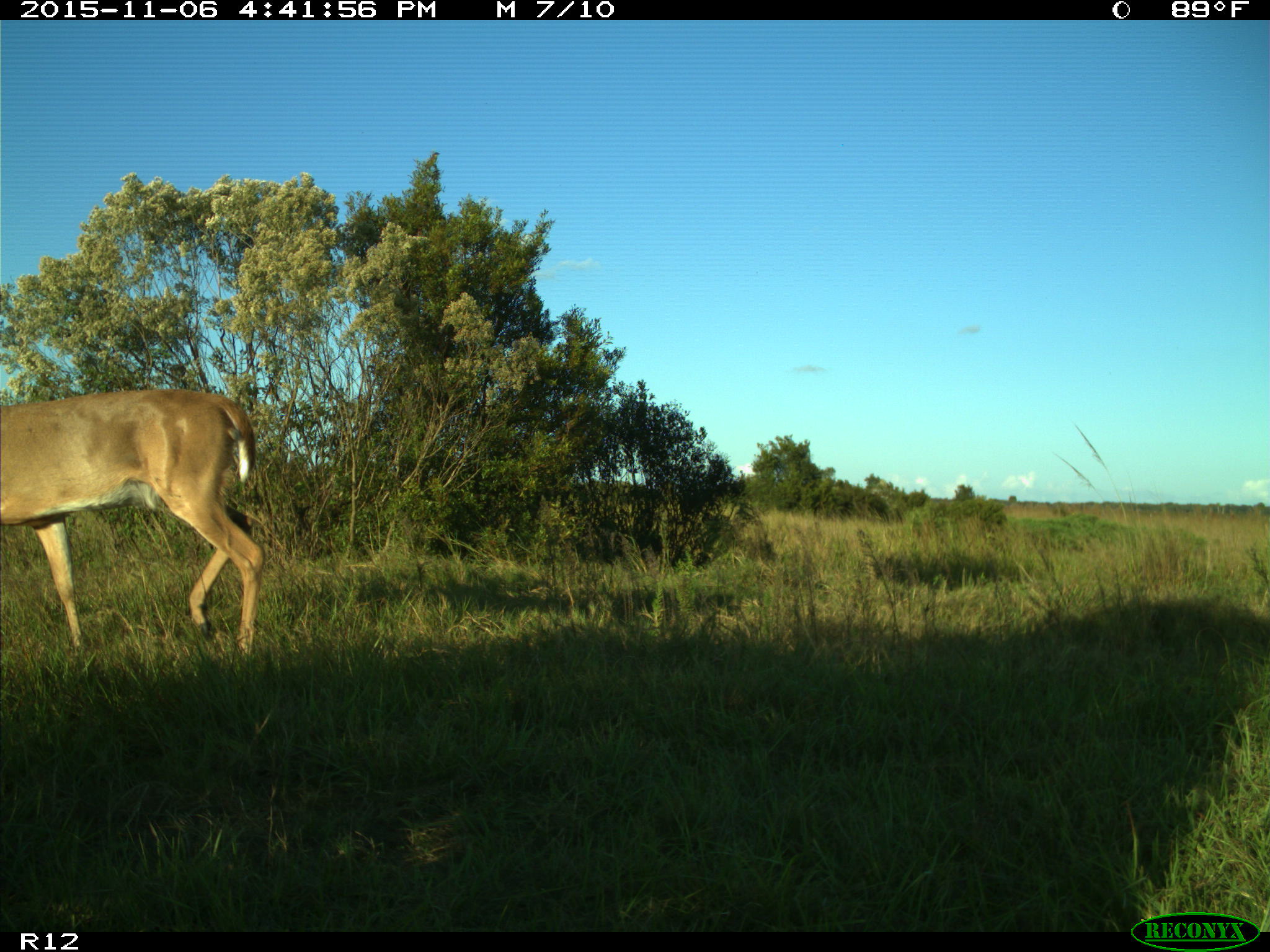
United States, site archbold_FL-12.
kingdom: Animalia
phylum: Chordata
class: Mammalia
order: Artiodactyla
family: Cervidae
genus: Odocoileus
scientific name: Odocoileus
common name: deer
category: unidentified deer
Unidentified deer (deer) (Odocoileus).